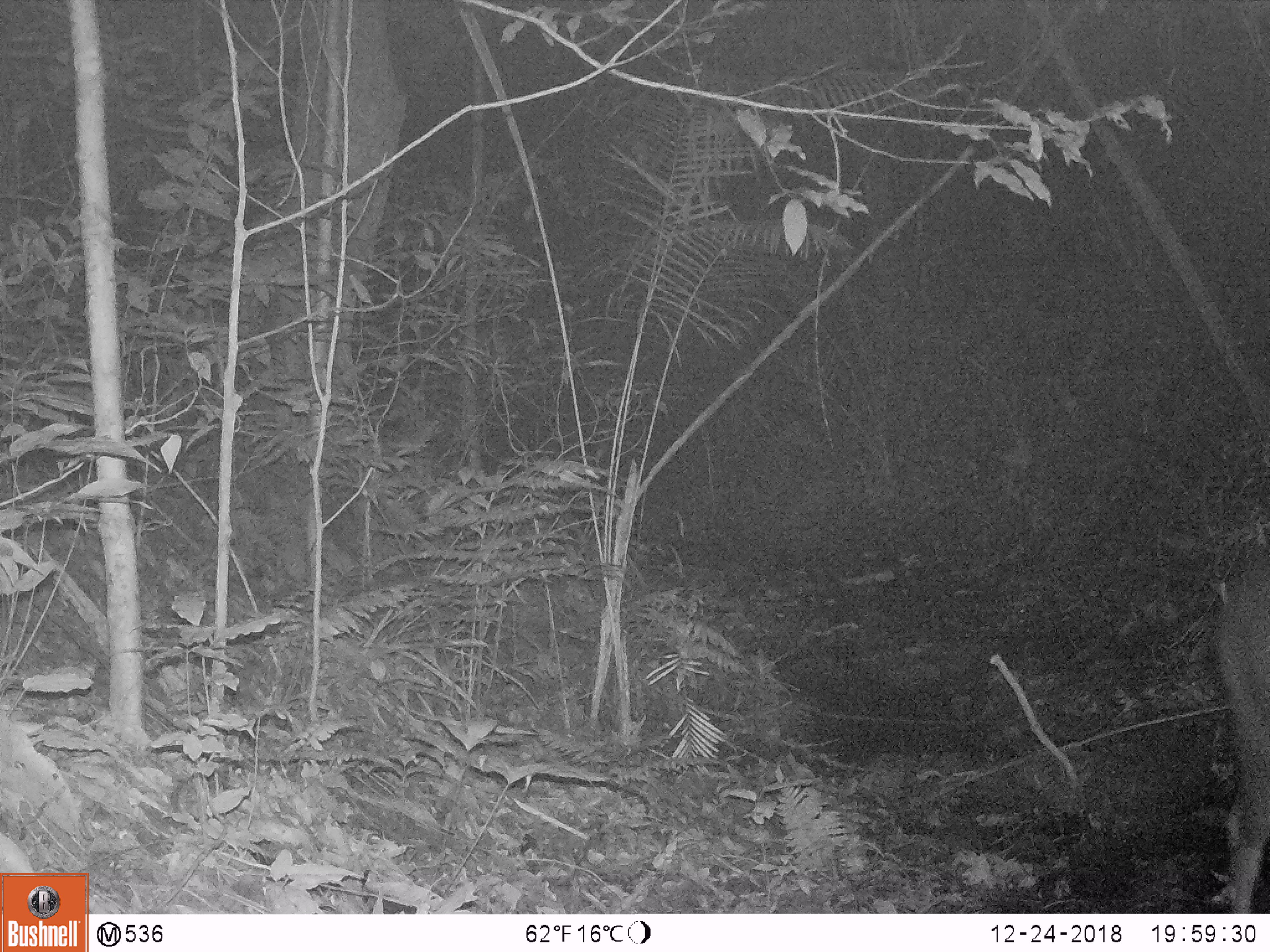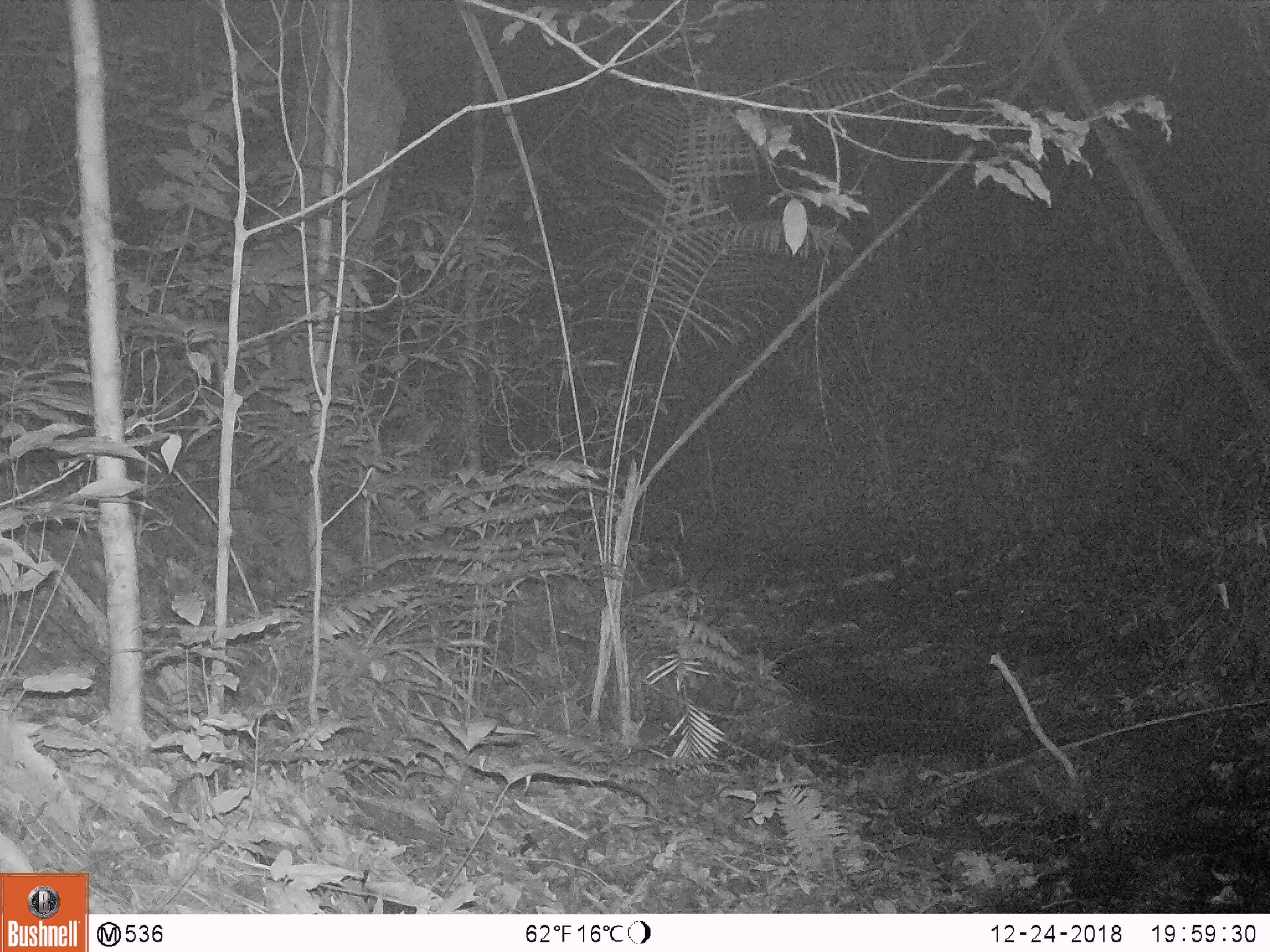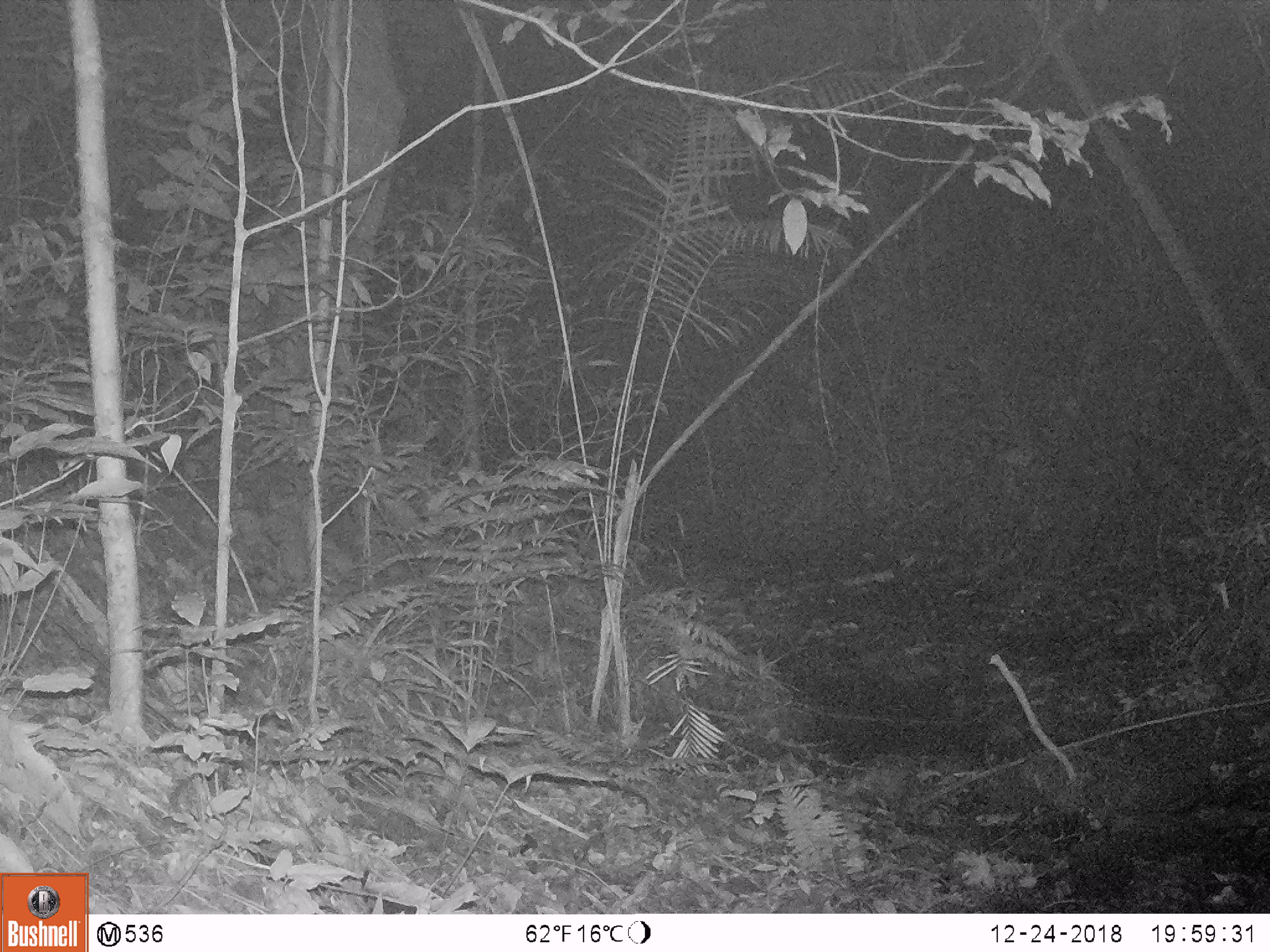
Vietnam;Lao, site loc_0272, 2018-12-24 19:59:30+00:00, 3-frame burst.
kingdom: Animalia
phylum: Chordata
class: Mammalia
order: Artiodactyla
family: Cervidae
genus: Rusa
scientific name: Rusa unicolor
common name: sambar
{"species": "sambar (Rusa unicolor)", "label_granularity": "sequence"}